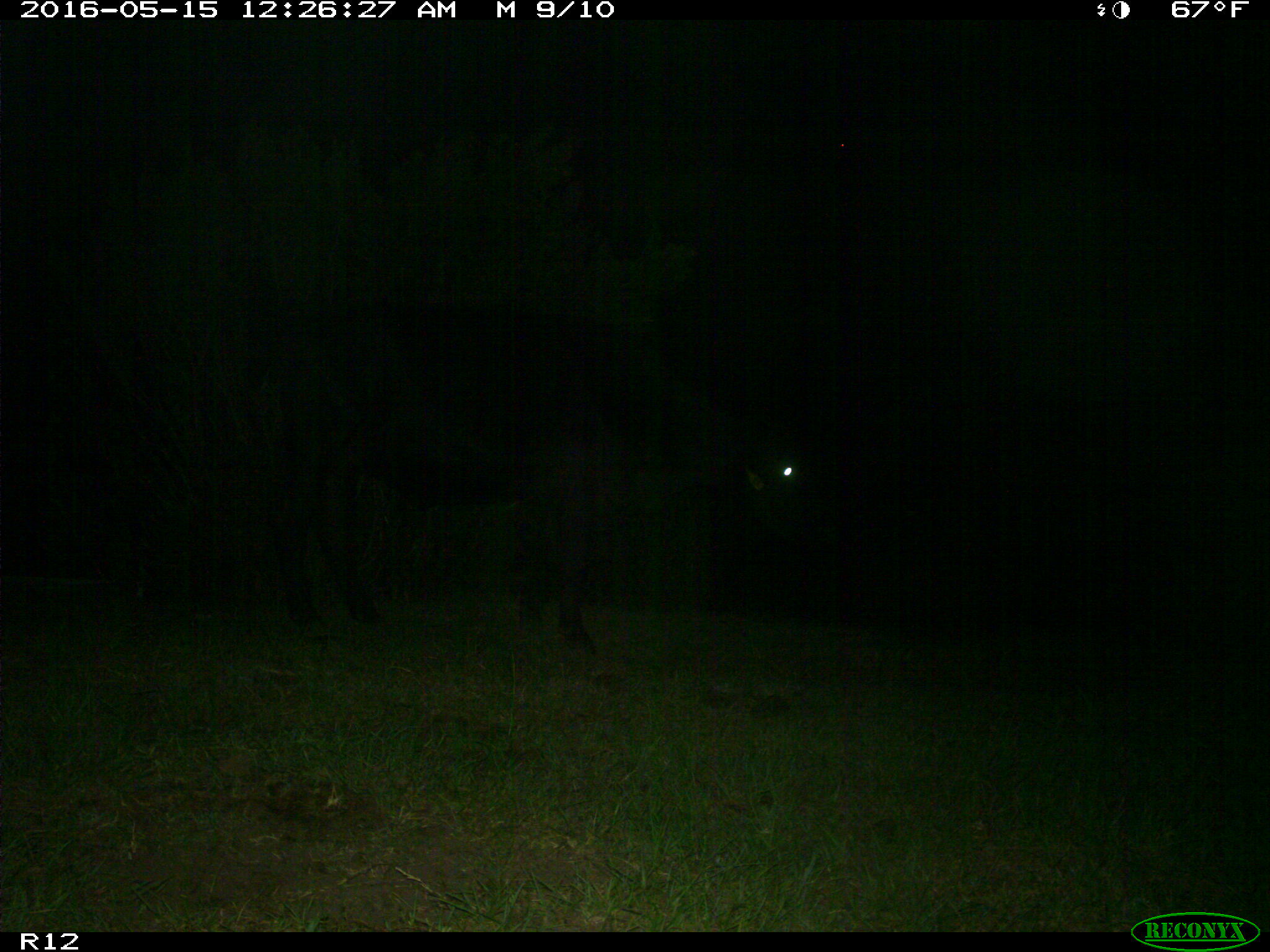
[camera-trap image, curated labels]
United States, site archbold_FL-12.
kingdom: Animalia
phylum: Chordata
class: Mammalia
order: Artiodactyla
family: Bovidae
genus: Bos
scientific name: Bos taurus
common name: domestic cow